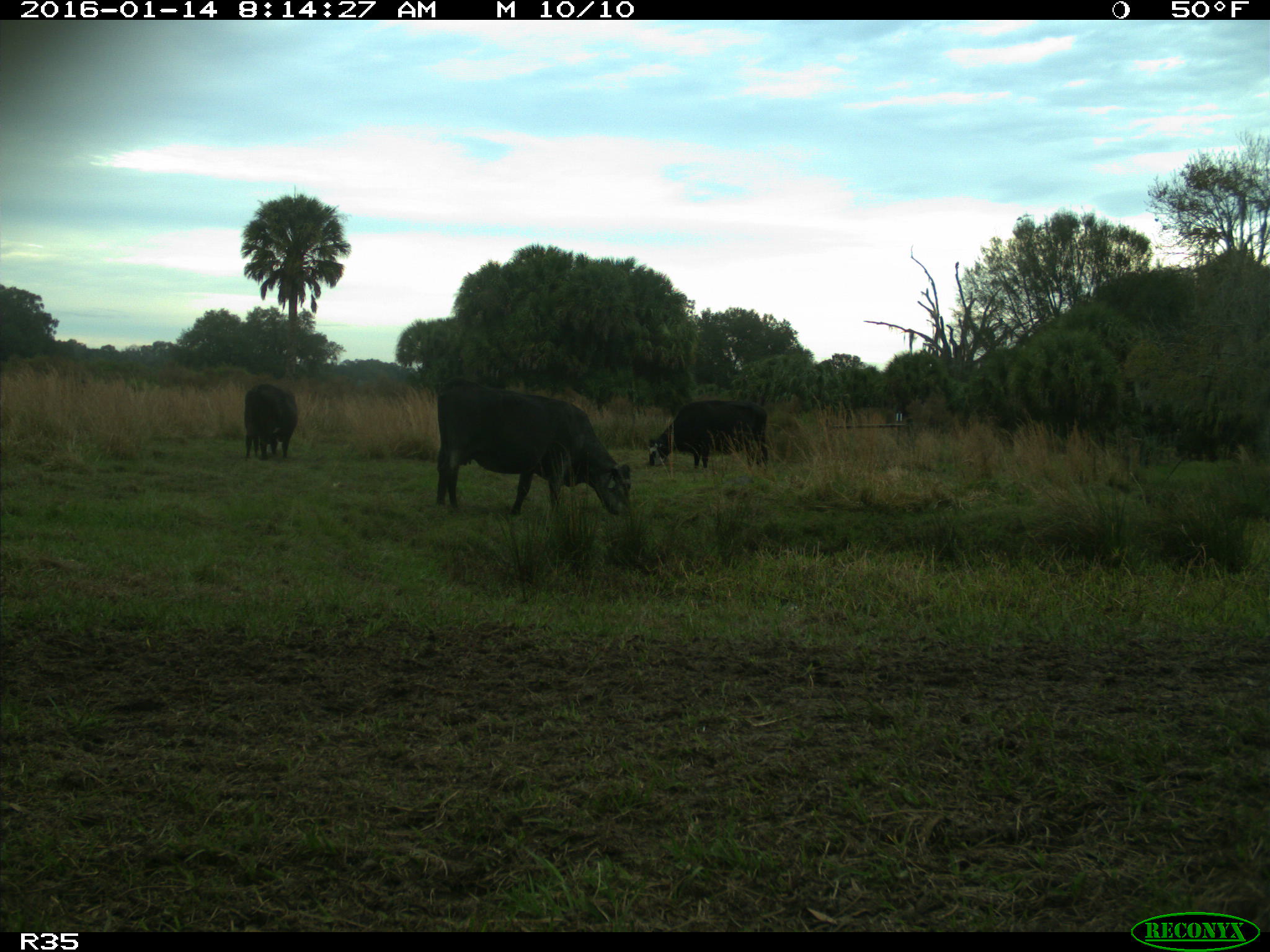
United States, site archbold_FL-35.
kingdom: Animalia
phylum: Chordata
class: Mammalia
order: Artiodactyla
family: Bovidae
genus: Bos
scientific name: Bos taurus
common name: domestic cow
Bos taurus (domestic cow).